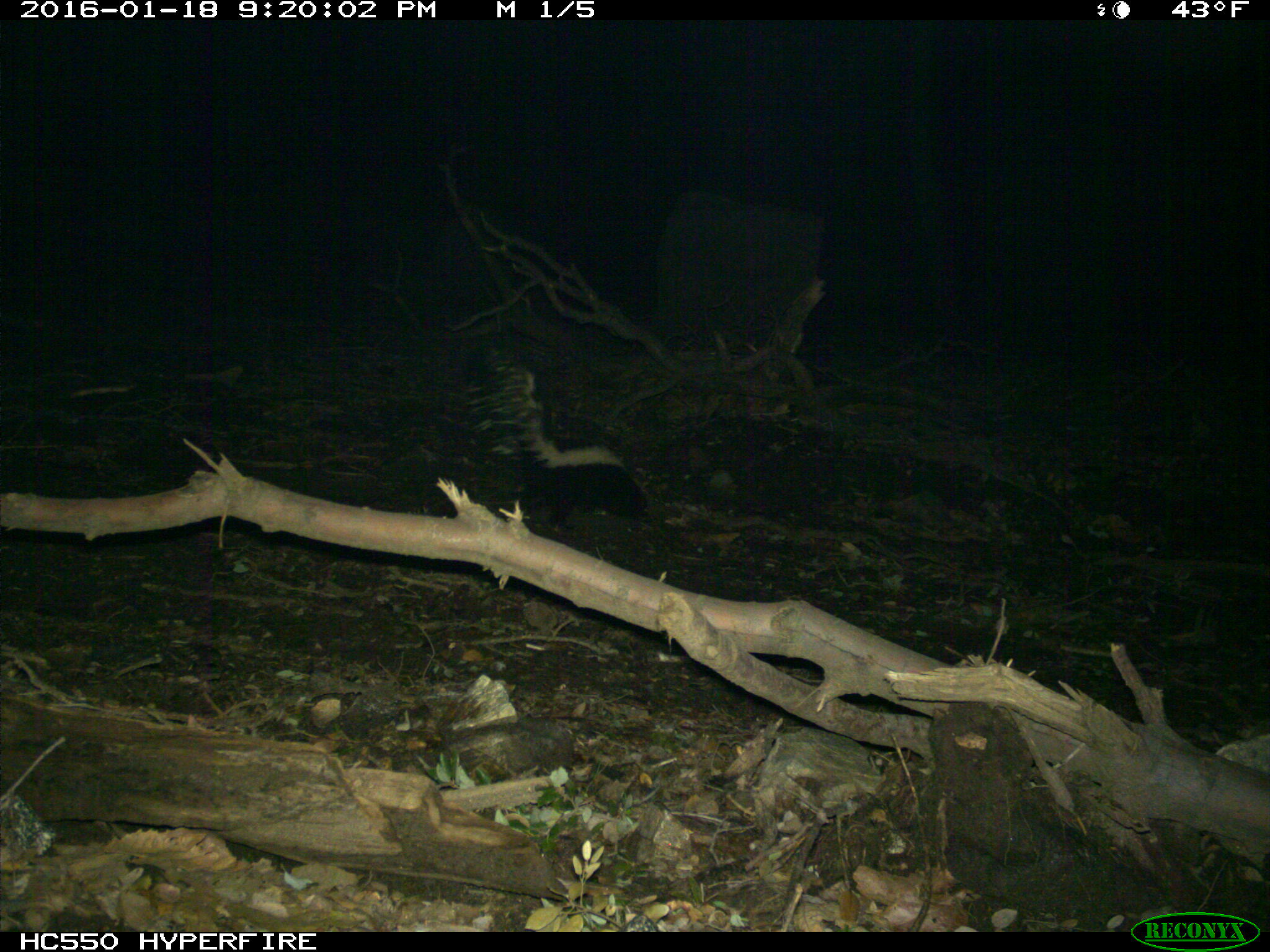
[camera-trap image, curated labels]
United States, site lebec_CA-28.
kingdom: Animalia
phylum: Chordata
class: Mammalia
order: Carnivora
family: Mephitidae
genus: Mephitis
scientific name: Mephitis mephitis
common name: striped skunk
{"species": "Mephitis mephitis (striped skunk)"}